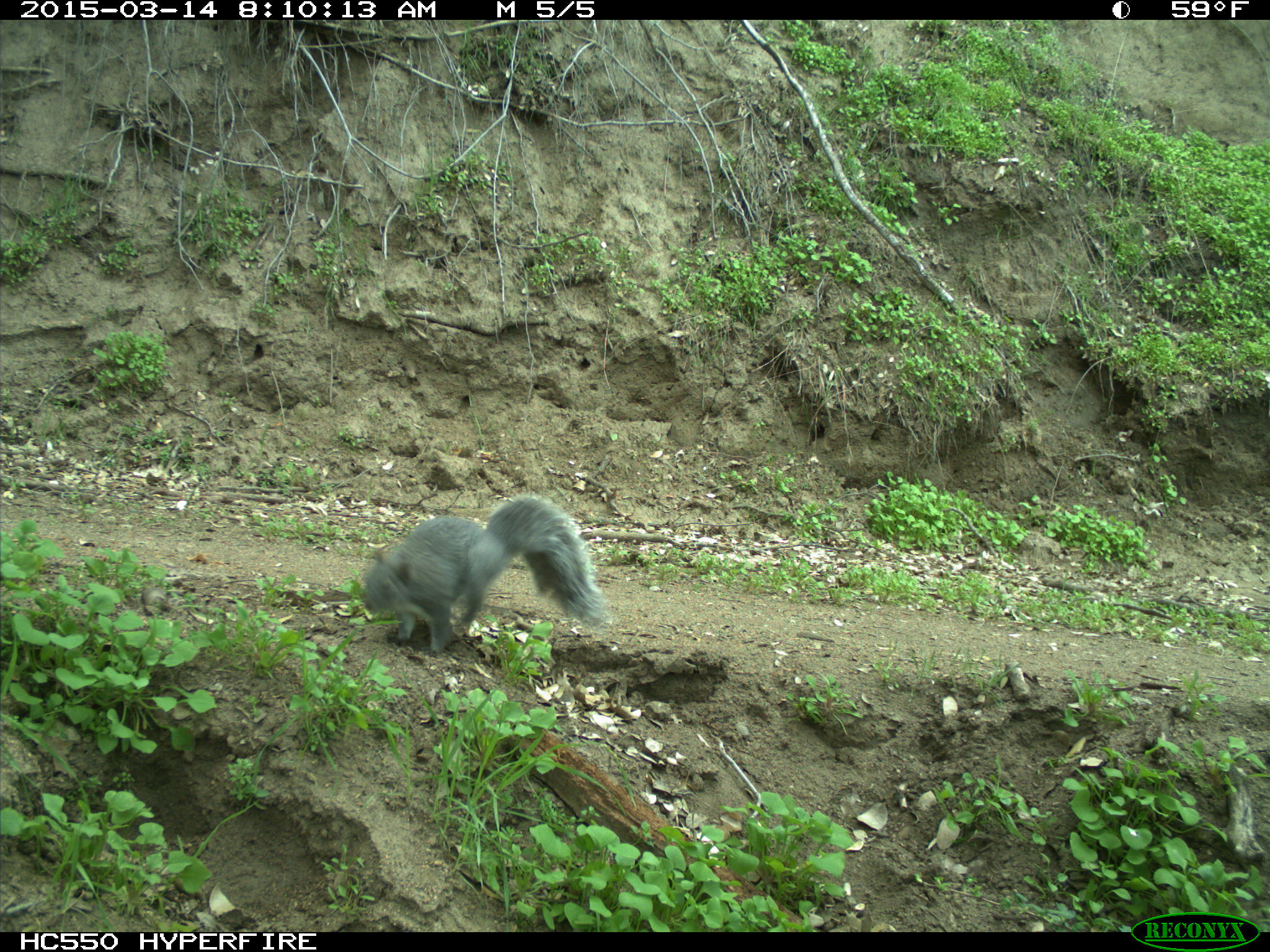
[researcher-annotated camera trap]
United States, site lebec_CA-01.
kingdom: Animalia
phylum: Chordata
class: Mammalia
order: Rodentia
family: Sciuridae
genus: Sciurus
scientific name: Sciurus carolinensis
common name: eastern gray squirrel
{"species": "Sciurus carolinensis (eastern gray squirrel)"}